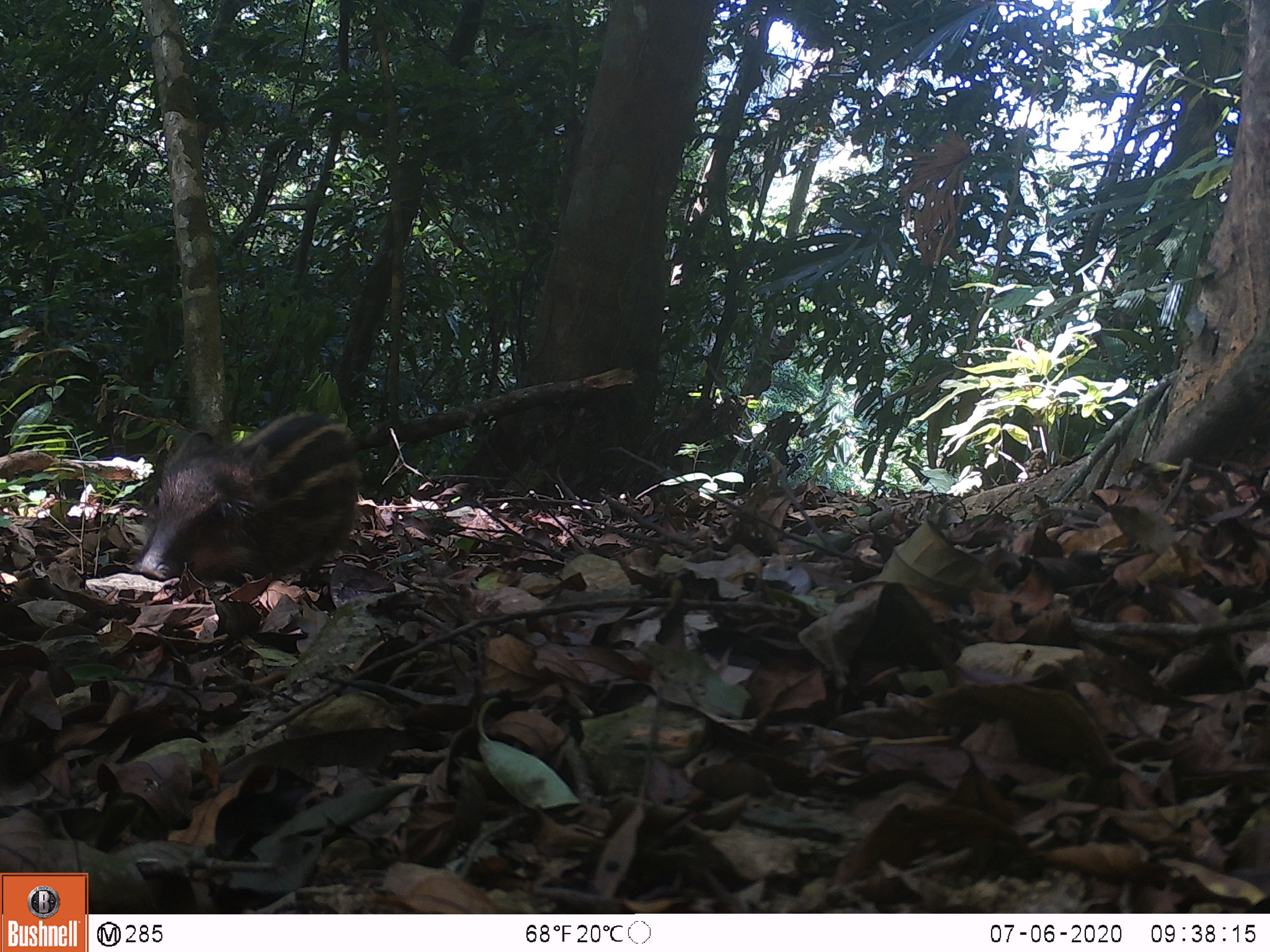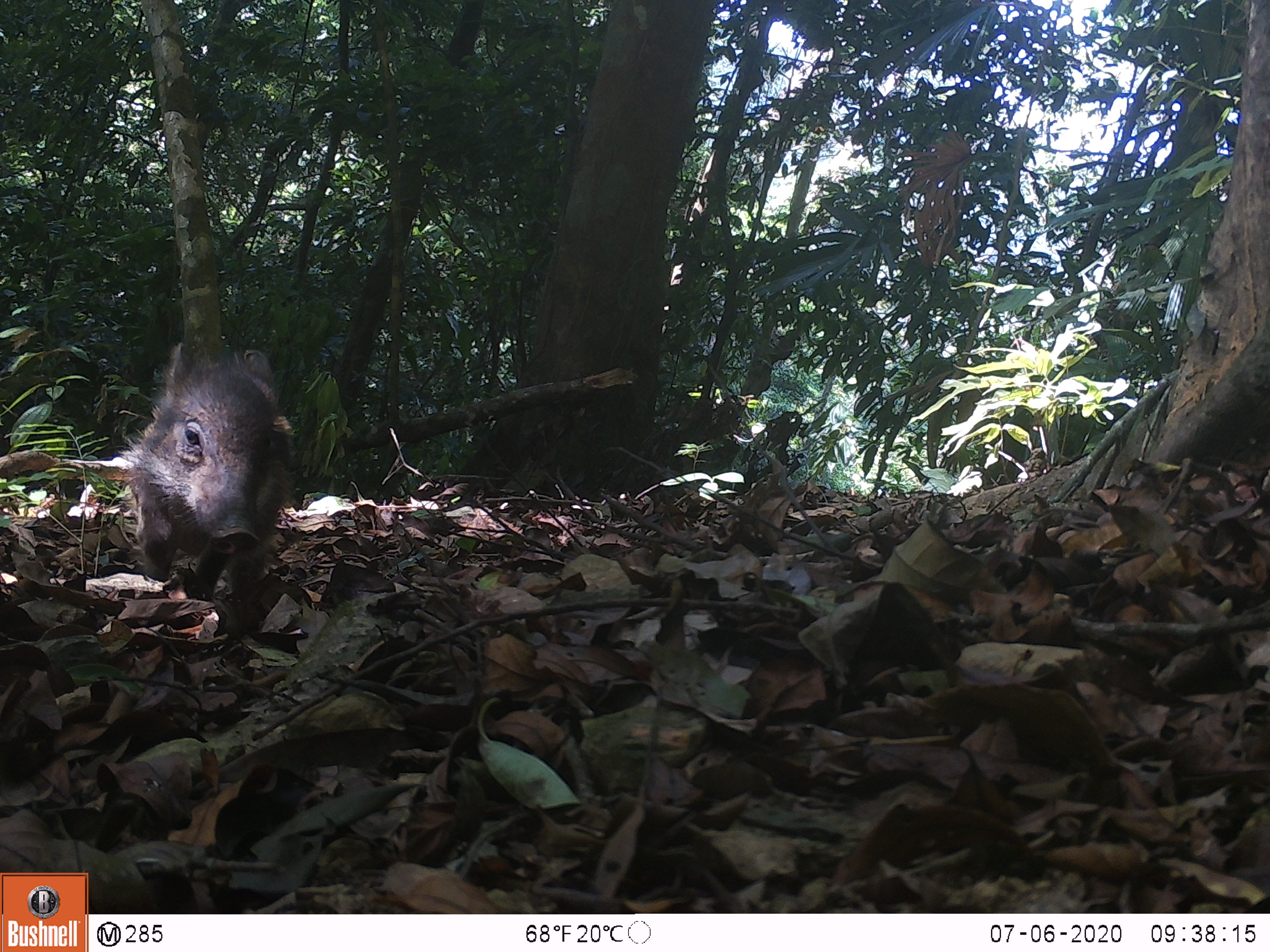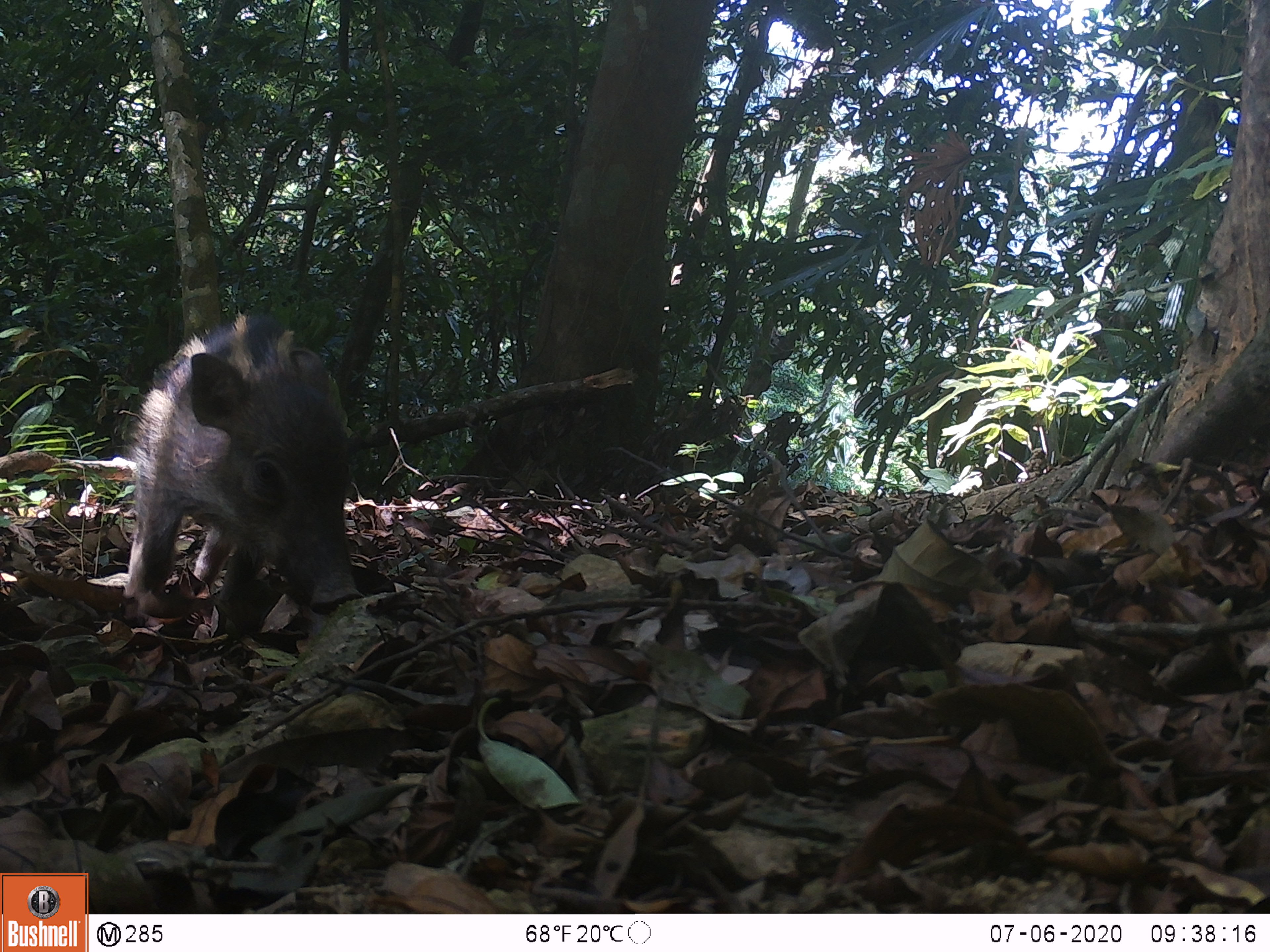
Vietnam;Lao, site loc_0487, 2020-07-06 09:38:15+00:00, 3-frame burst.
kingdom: Animalia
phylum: Chordata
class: Mammalia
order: Artiodactyla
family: Suidae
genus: Sus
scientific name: Sus scrofa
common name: eurasian wild pig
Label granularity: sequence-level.